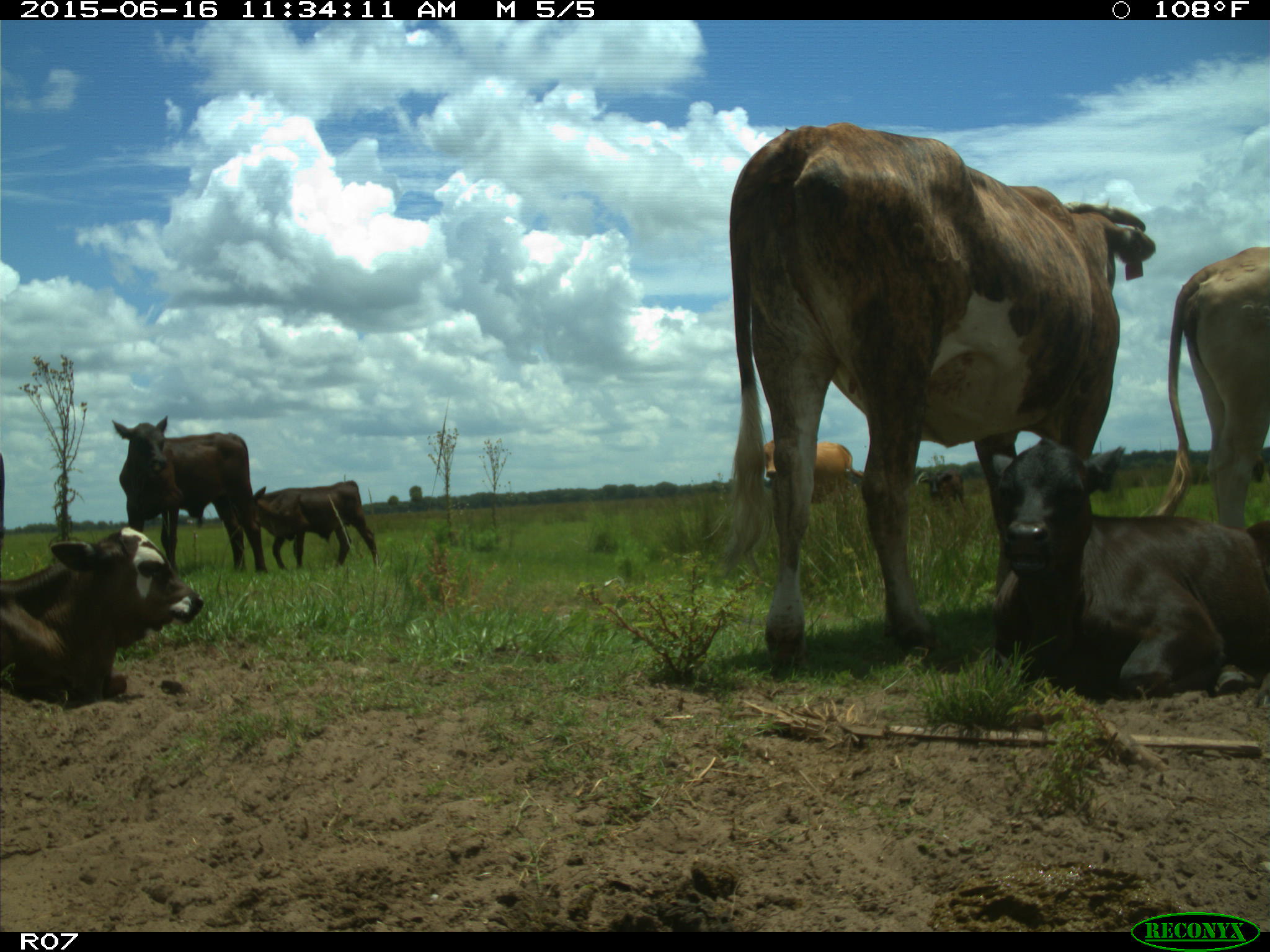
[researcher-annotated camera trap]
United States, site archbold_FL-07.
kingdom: Animalia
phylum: Chordata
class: Mammalia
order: Artiodactyla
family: Bovidae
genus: Bos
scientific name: Bos taurus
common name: domestic cow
Bos taurus (domestic cow).